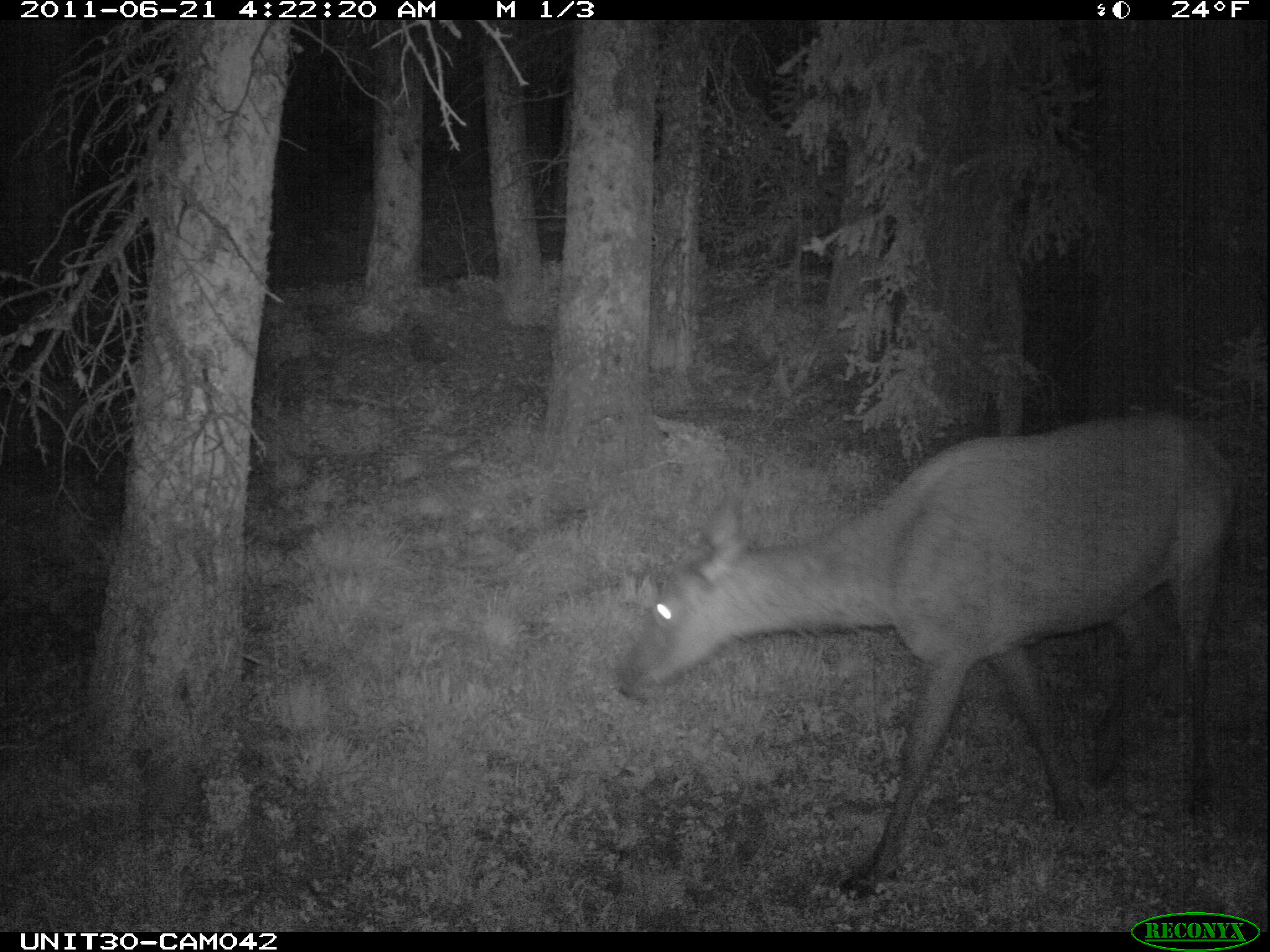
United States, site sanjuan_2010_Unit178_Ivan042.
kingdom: Animalia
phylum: Chordata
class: Mammalia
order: Artiodactyla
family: Cervidae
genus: Cervus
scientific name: Cervus elaphus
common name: red deer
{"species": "Cervus elaphus (red deer)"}